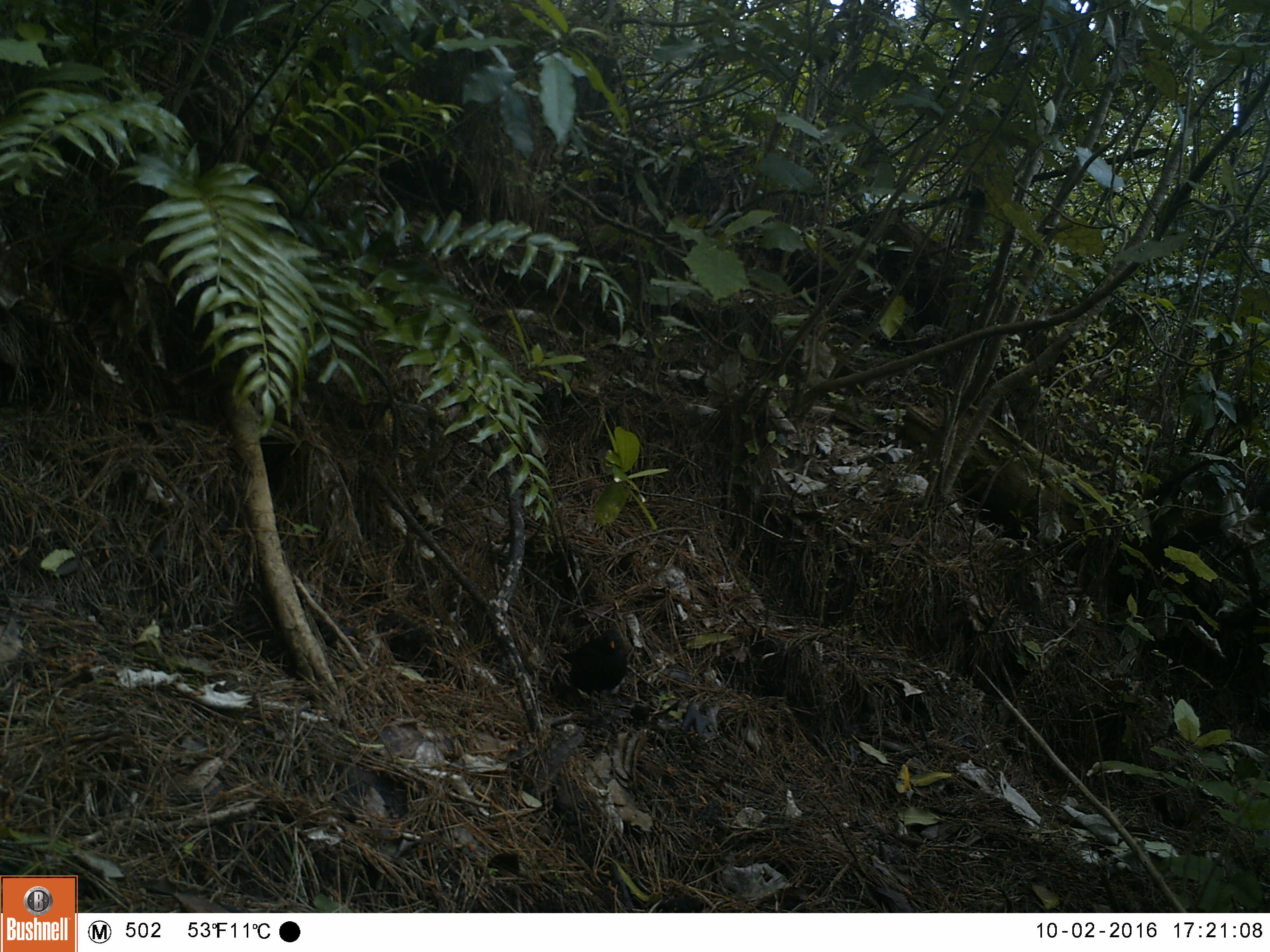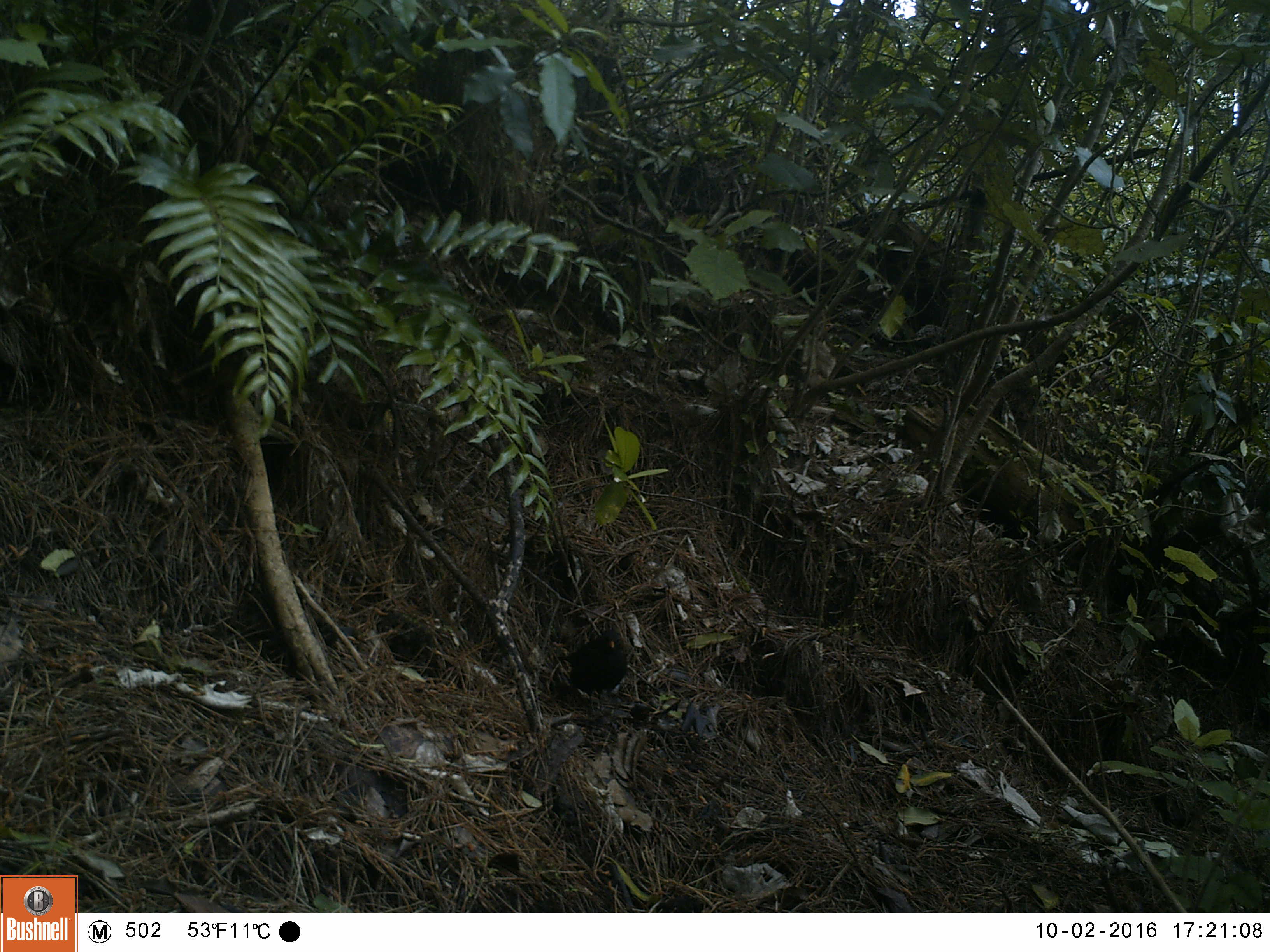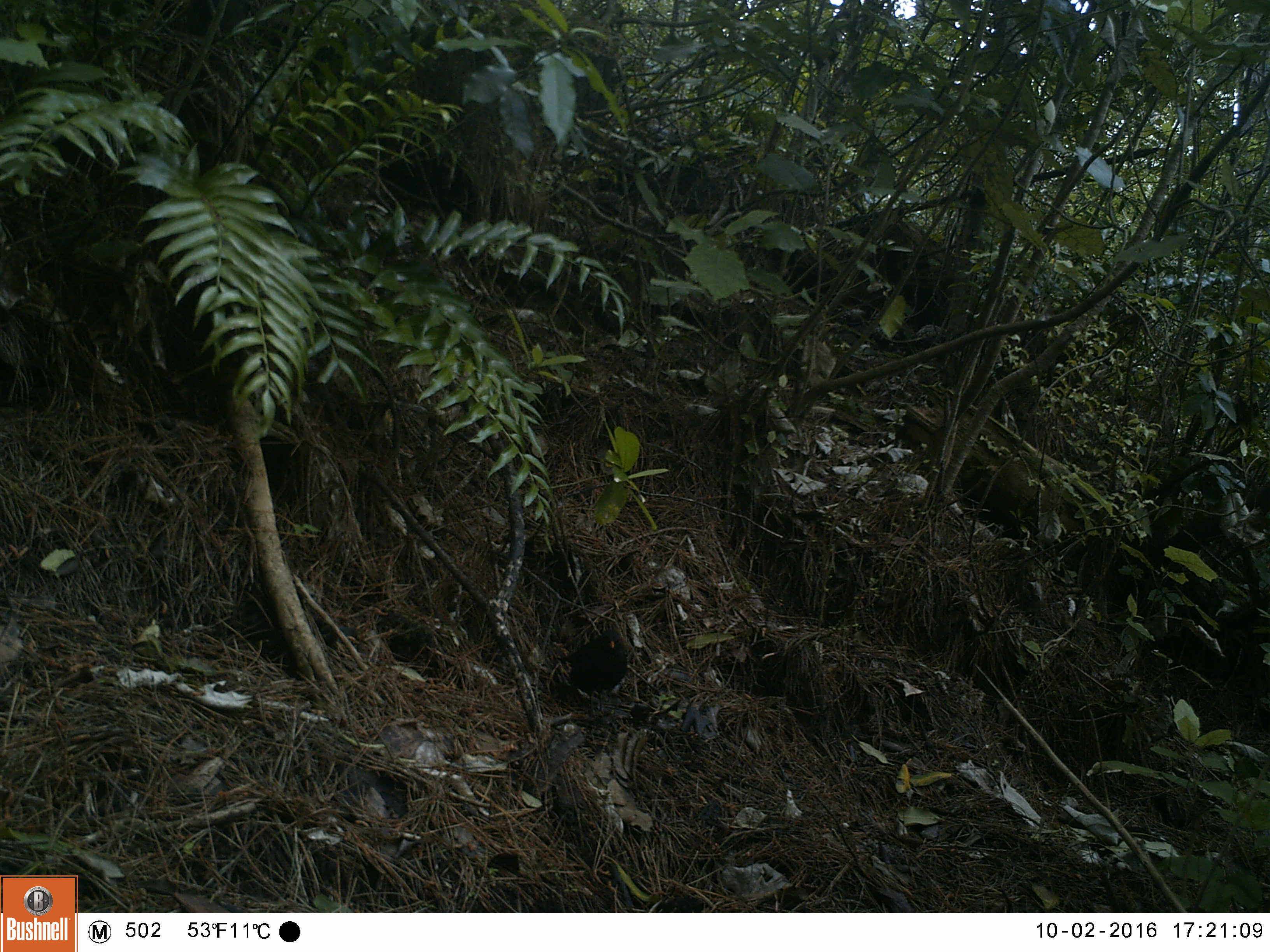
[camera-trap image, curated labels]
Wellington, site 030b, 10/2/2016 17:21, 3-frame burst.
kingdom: Animalia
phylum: Chordata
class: Aves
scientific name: Aves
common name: bird